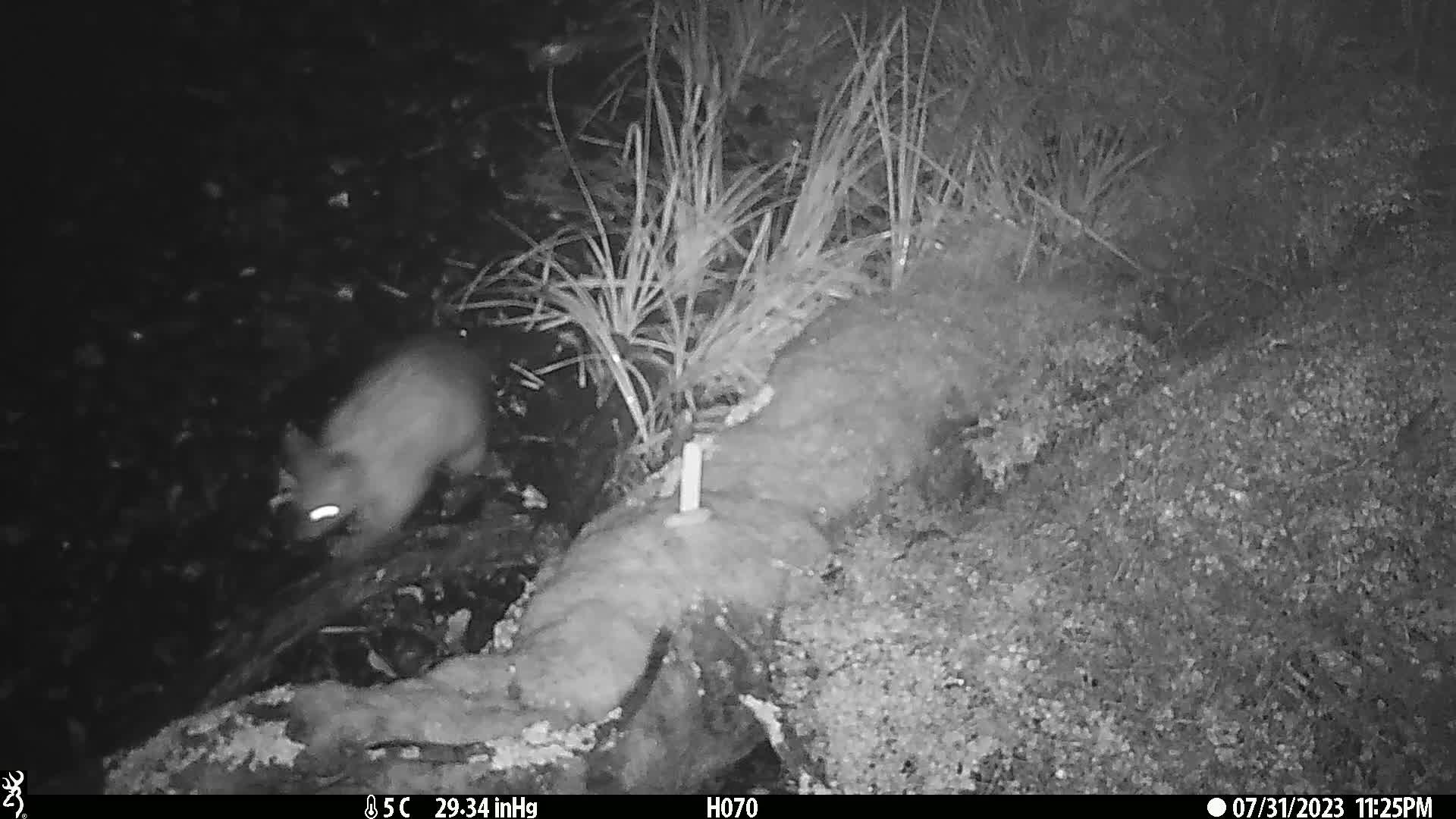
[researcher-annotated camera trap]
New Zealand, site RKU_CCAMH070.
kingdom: Animalia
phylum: Chordata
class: Mammalia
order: Diprotodontia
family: Phalangeridae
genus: Trichosurus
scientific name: Trichosurus vulpecula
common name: common brushtail possum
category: possum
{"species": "possum (common brushtail possum) (Trichosurus vulpecula)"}